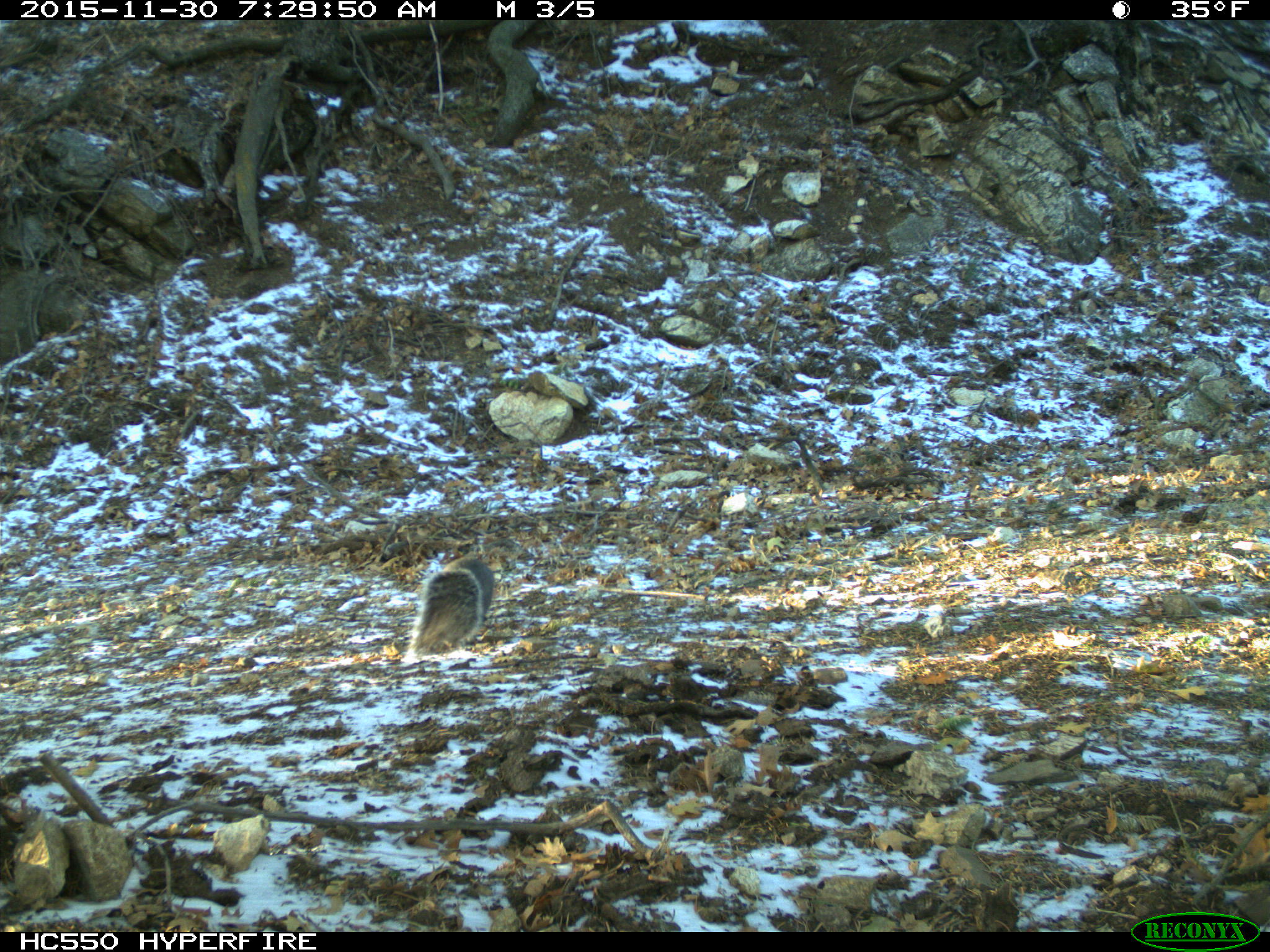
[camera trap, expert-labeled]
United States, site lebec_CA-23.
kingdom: Animalia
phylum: Chordata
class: Mammalia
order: Rodentia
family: Sciuridae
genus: Sciurus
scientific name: Sciurus carolinensis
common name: eastern gray squirrel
Sciurus carolinensis (eastern gray squirrel).